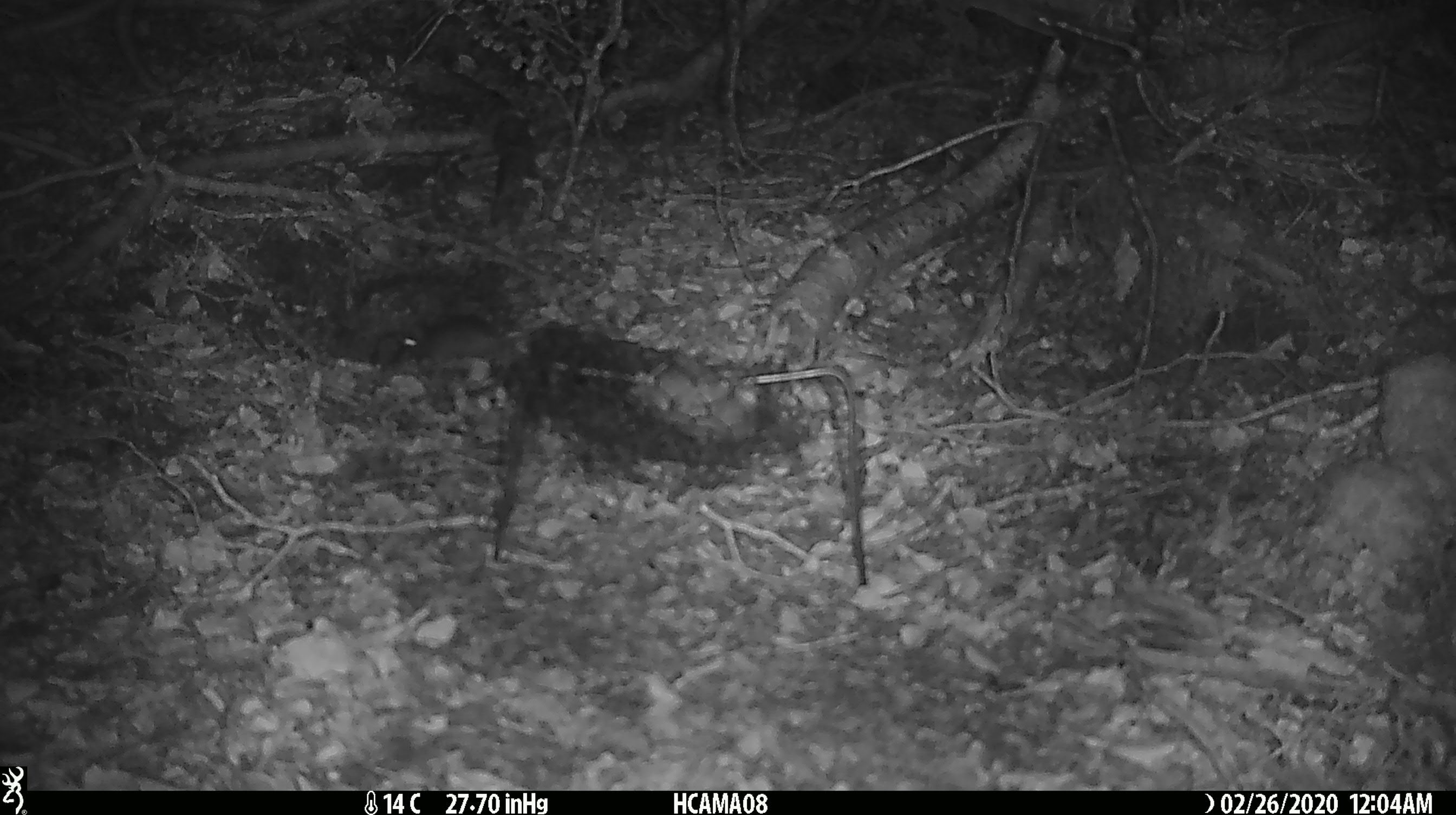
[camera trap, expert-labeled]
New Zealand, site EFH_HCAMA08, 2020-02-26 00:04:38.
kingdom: Animalia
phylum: Chordata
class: Mammalia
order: Rodentia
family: Muridae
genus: Mus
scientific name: Mus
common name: mouse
Mouse (Mus).